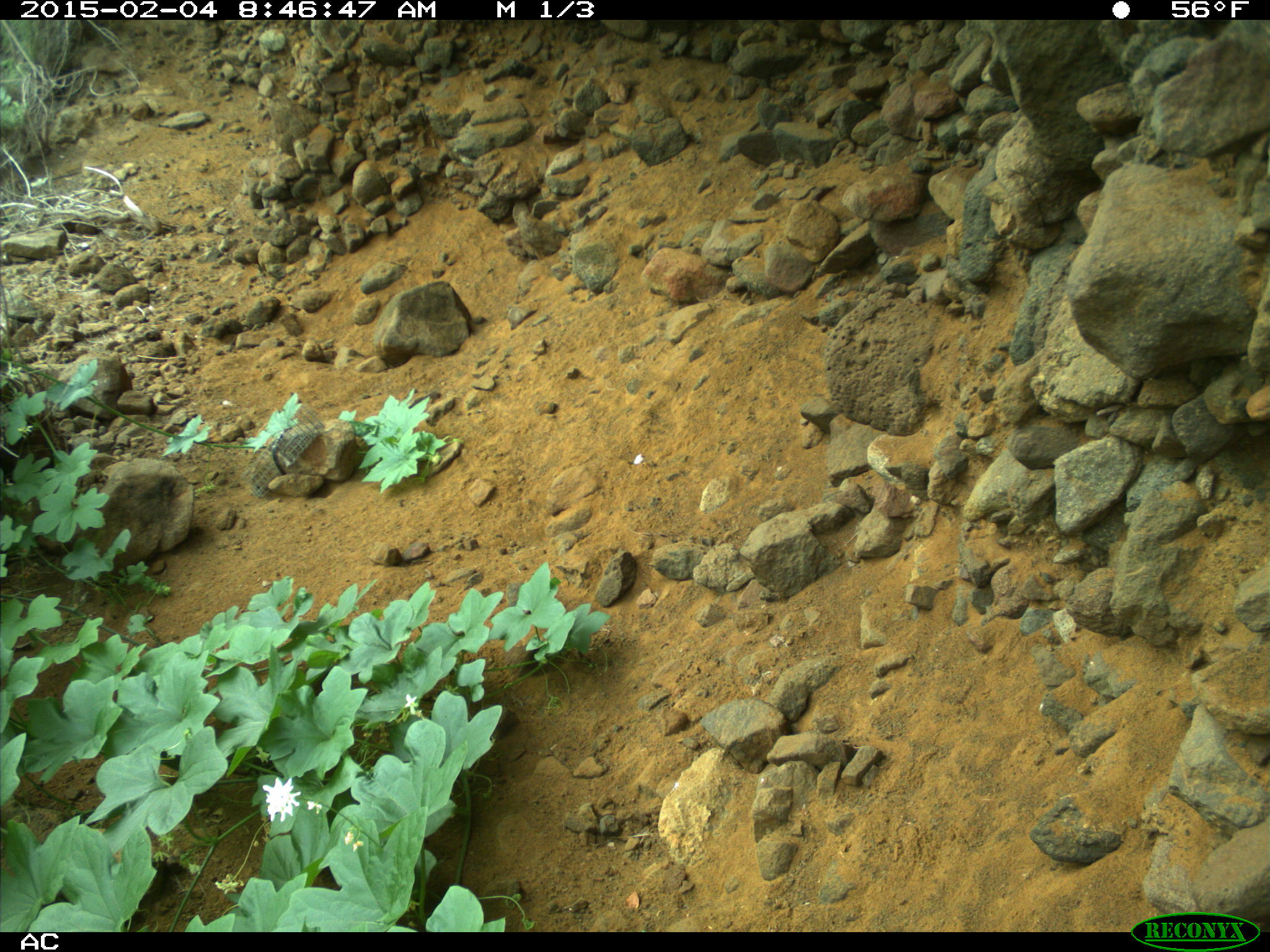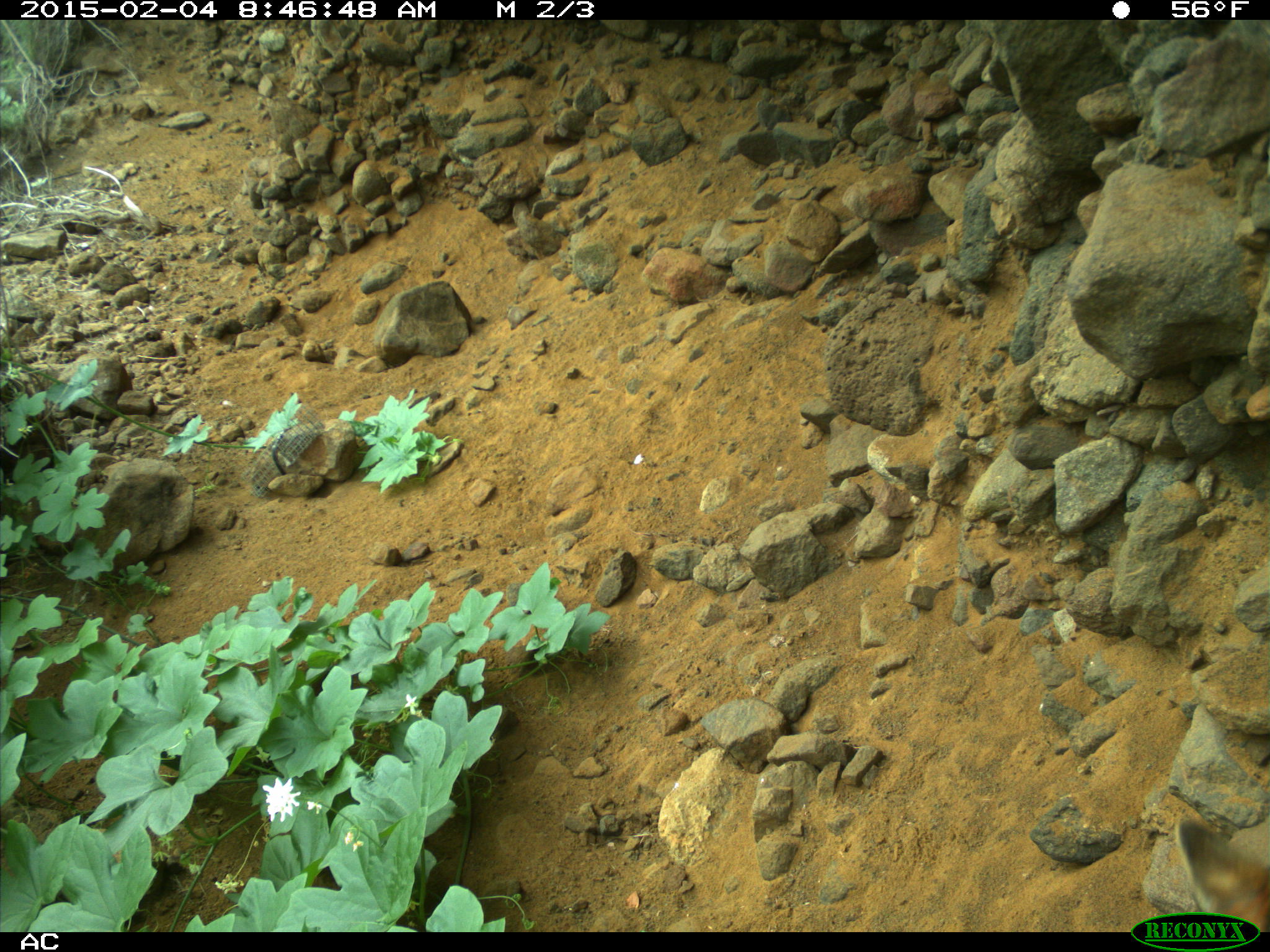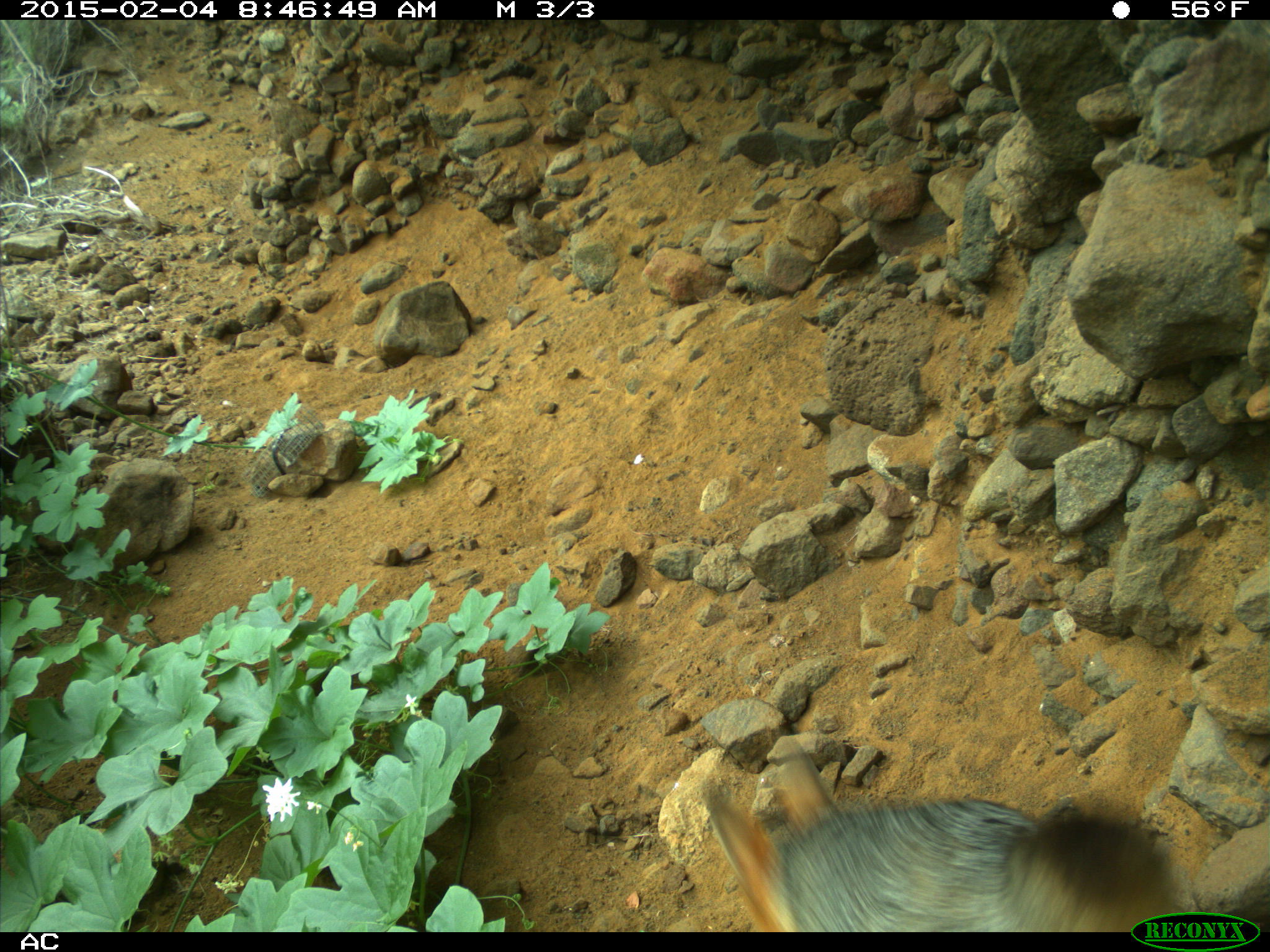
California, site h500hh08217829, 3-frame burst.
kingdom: Animalia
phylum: Chordata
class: Mammalia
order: Carnivora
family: Canidae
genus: Urocyon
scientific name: Urocyon littoralis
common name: island fox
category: fox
Fox (island fox) (Urocyon littoralis).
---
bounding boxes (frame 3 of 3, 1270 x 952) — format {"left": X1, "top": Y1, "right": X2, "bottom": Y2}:
fox: {"left": 700, "top": 734, "right": 1188, "bottom": 932}